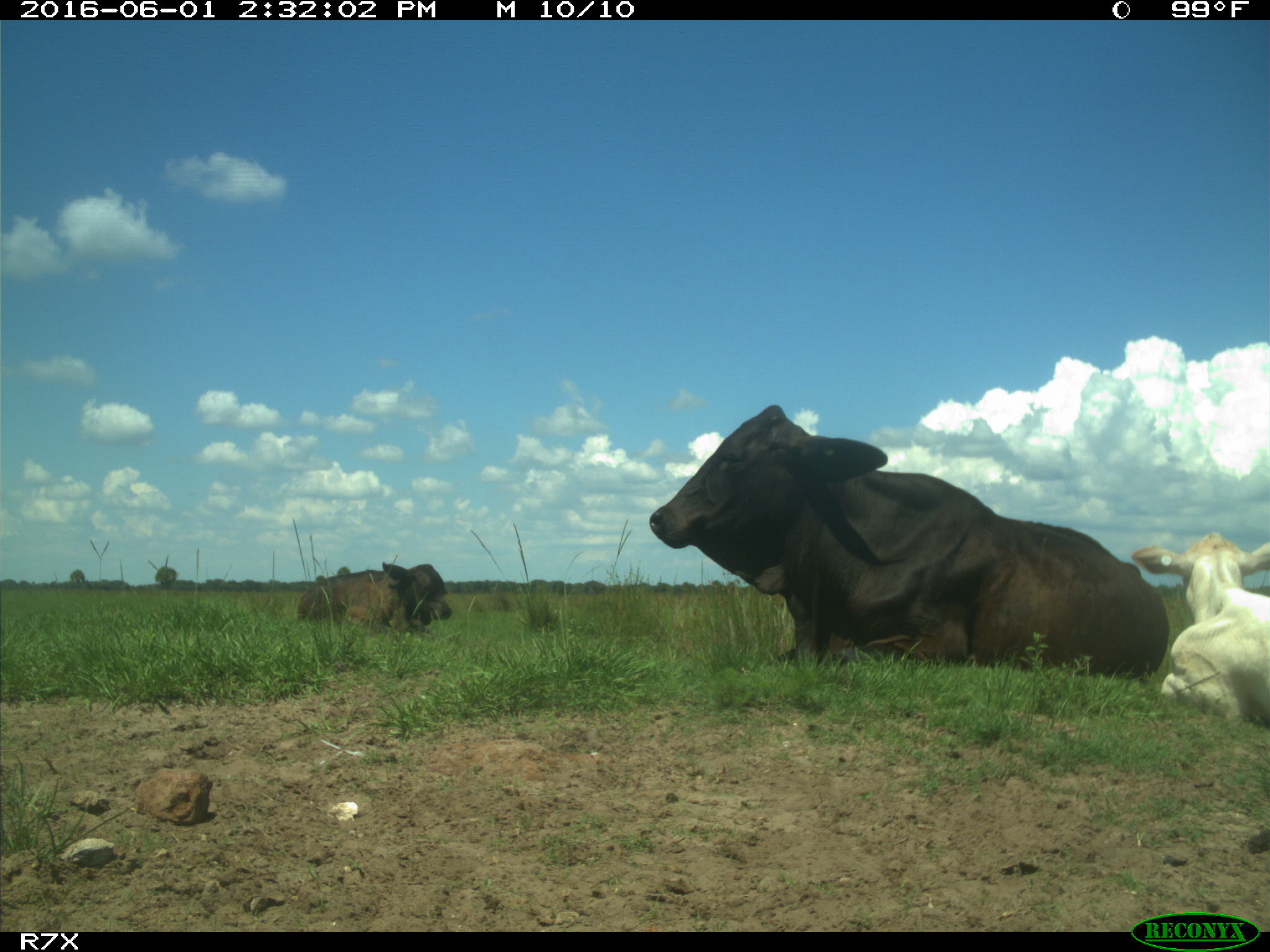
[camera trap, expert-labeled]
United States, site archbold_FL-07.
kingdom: Animalia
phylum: Chordata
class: Mammalia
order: Artiodactyla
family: Bovidae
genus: Bos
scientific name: Bos taurus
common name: domestic cow